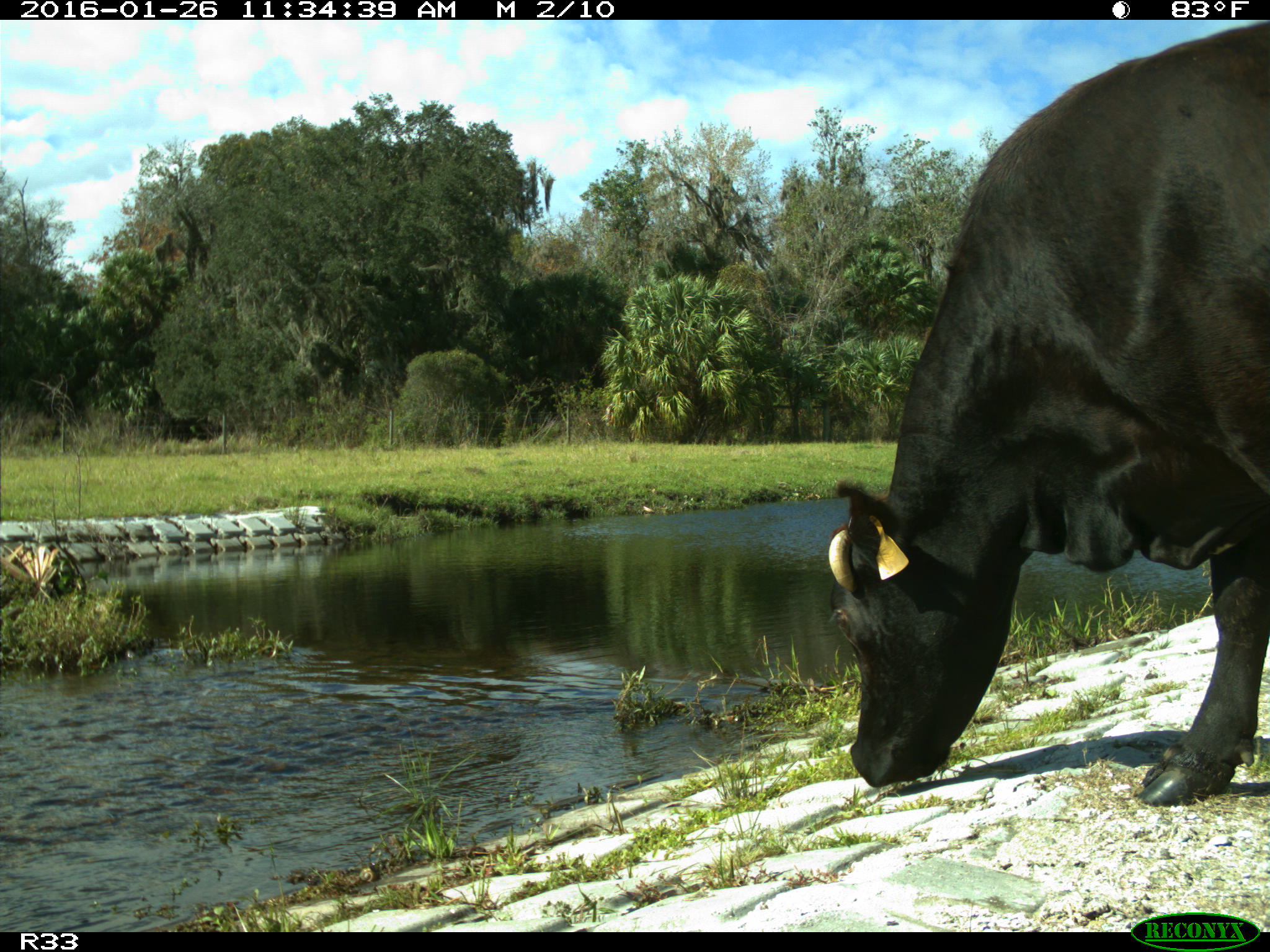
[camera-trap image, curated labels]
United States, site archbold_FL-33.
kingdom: Animalia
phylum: Chordata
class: Mammalia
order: Artiodactyla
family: Bovidae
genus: Bos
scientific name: Bos taurus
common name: domestic cow